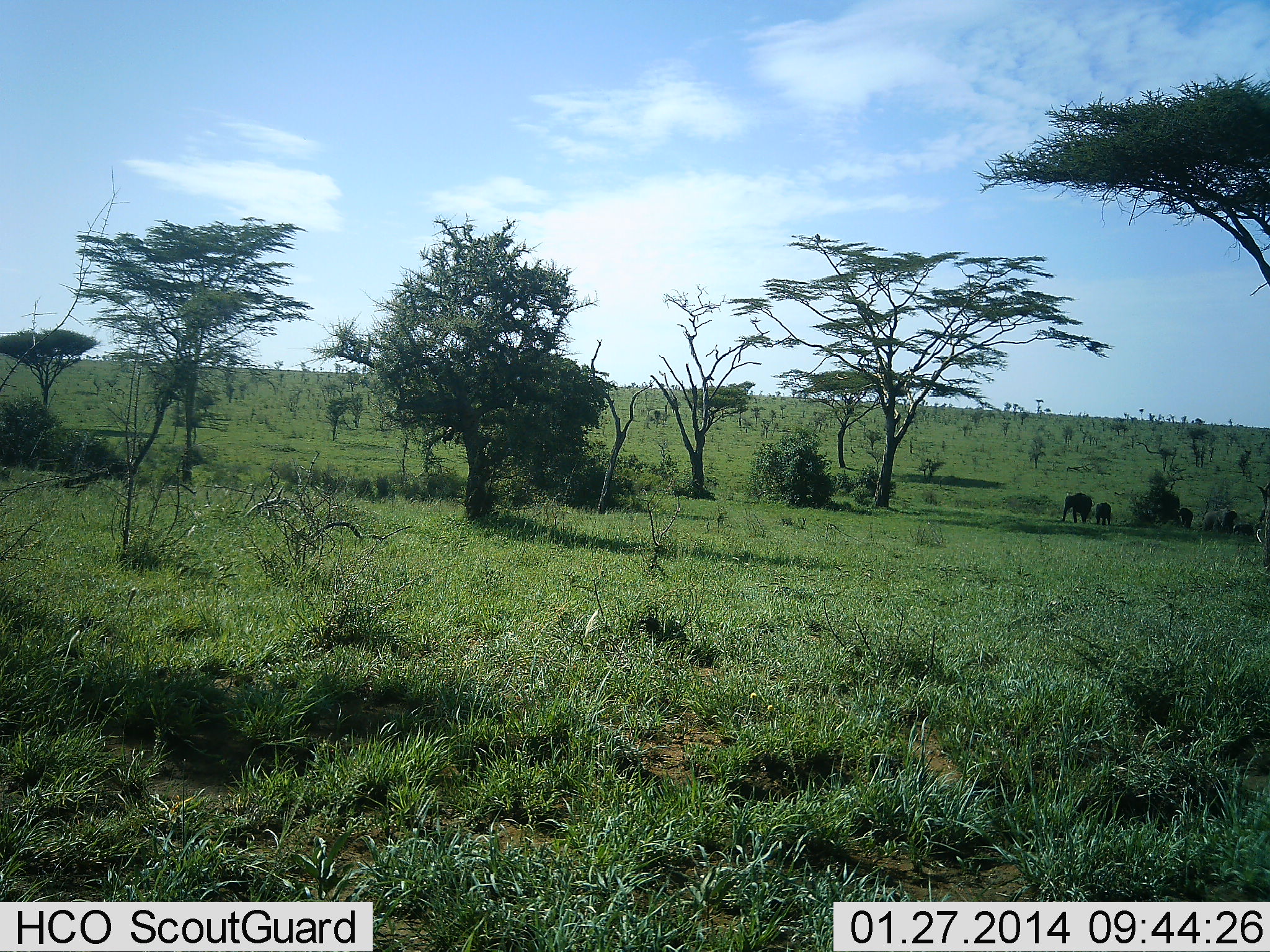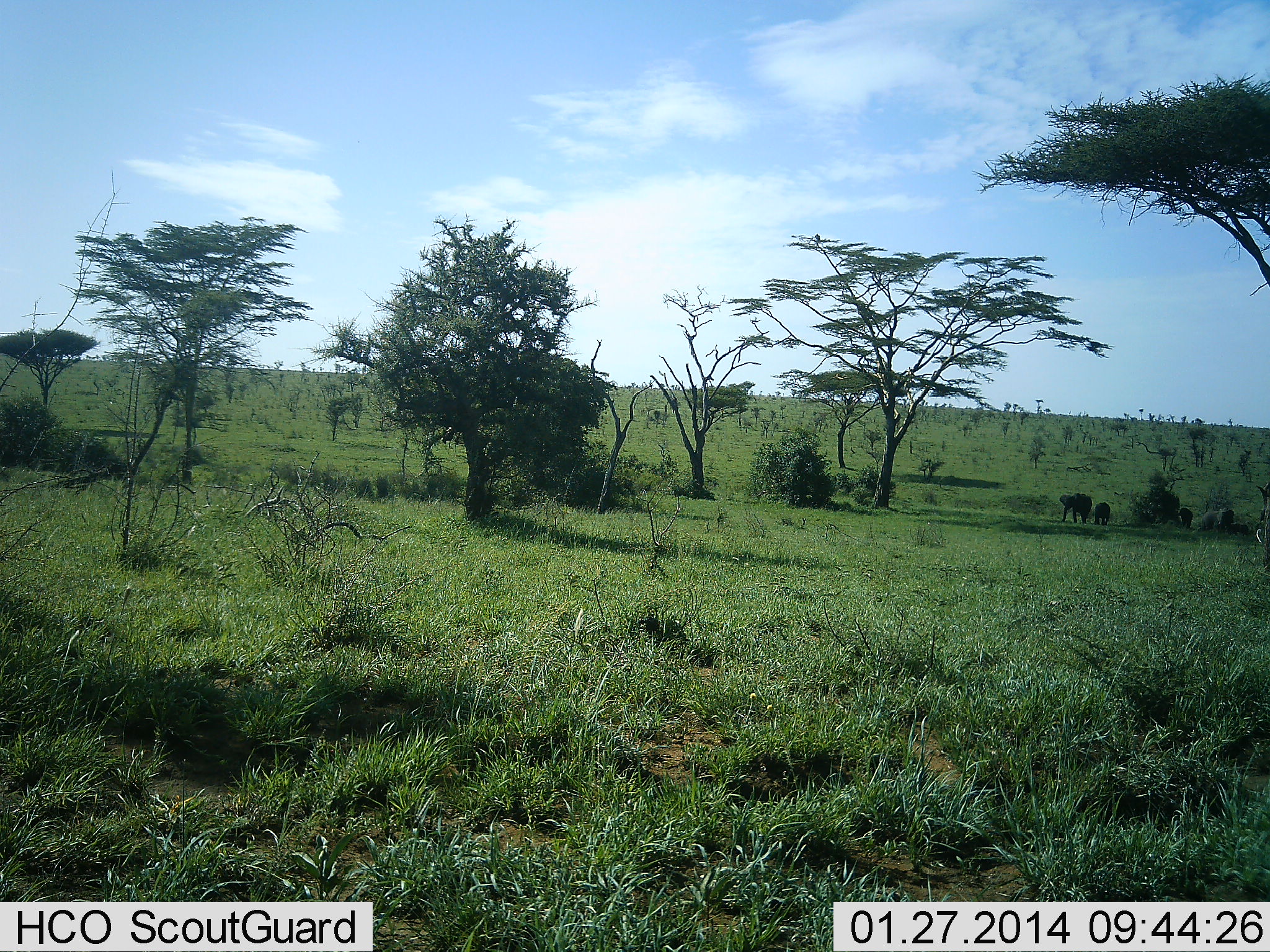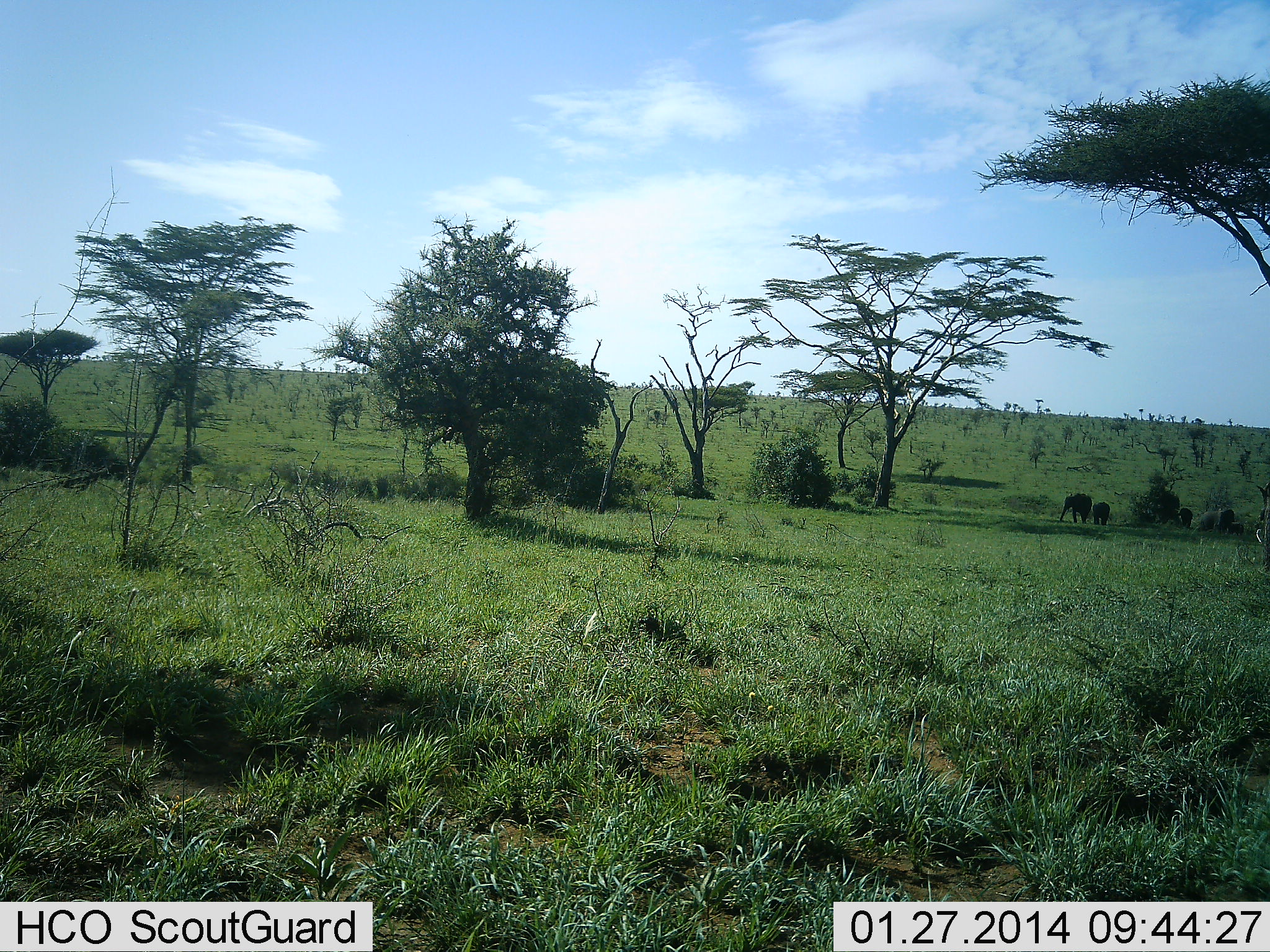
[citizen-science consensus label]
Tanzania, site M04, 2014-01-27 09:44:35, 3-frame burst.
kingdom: Animalia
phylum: Chordata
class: Mammalia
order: Proboscidea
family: Elephantidae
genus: Loxodonta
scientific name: Loxodonta africana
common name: african bush elephant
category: elephant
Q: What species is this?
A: Elephant (african bush elephant) (Loxodonta africana).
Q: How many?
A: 4.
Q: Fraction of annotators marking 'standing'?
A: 40%.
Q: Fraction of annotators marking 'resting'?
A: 0%.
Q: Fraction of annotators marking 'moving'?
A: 20%.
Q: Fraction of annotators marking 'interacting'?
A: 0%.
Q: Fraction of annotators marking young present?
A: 60%.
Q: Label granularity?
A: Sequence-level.